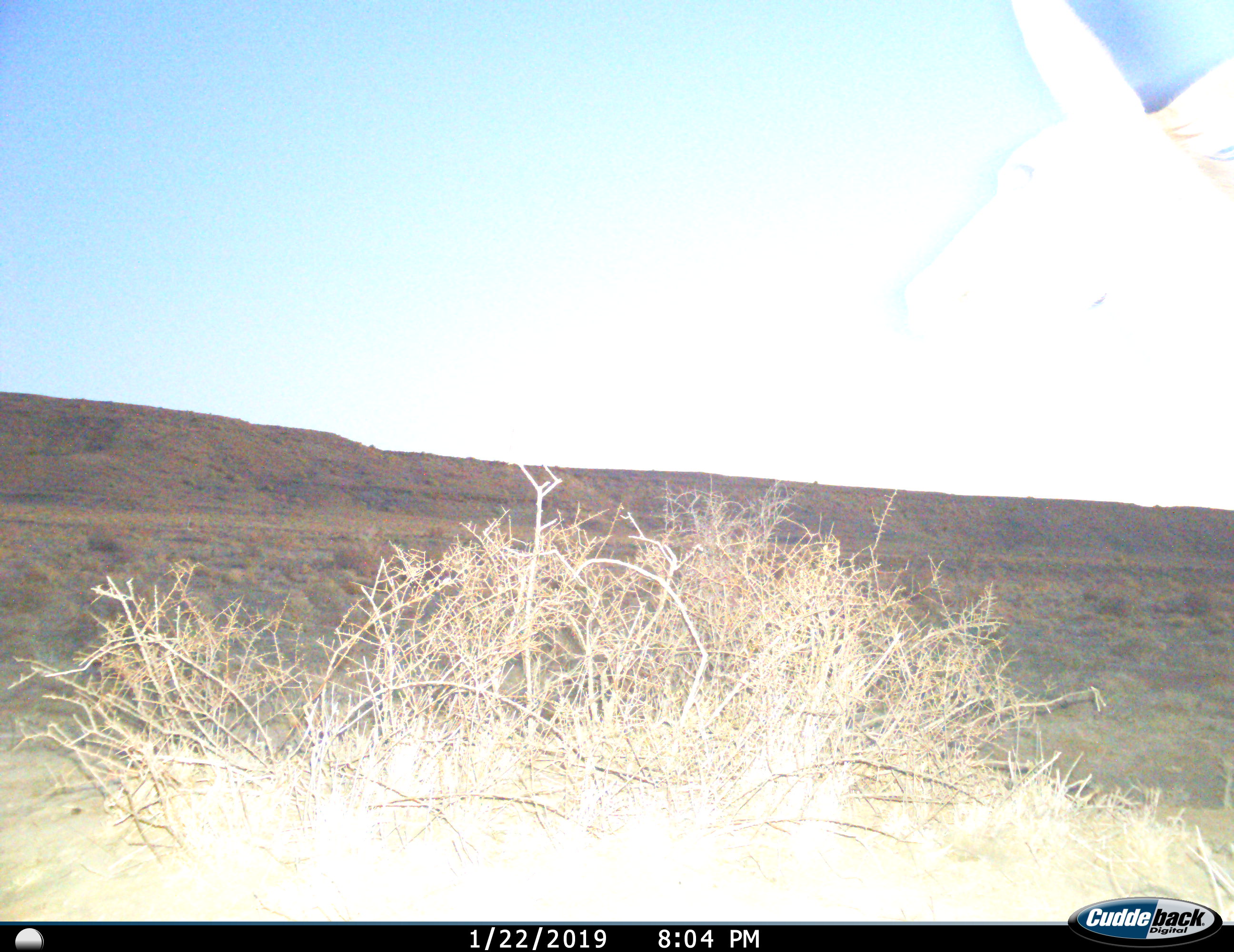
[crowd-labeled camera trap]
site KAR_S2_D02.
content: unidentified animal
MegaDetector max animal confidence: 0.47